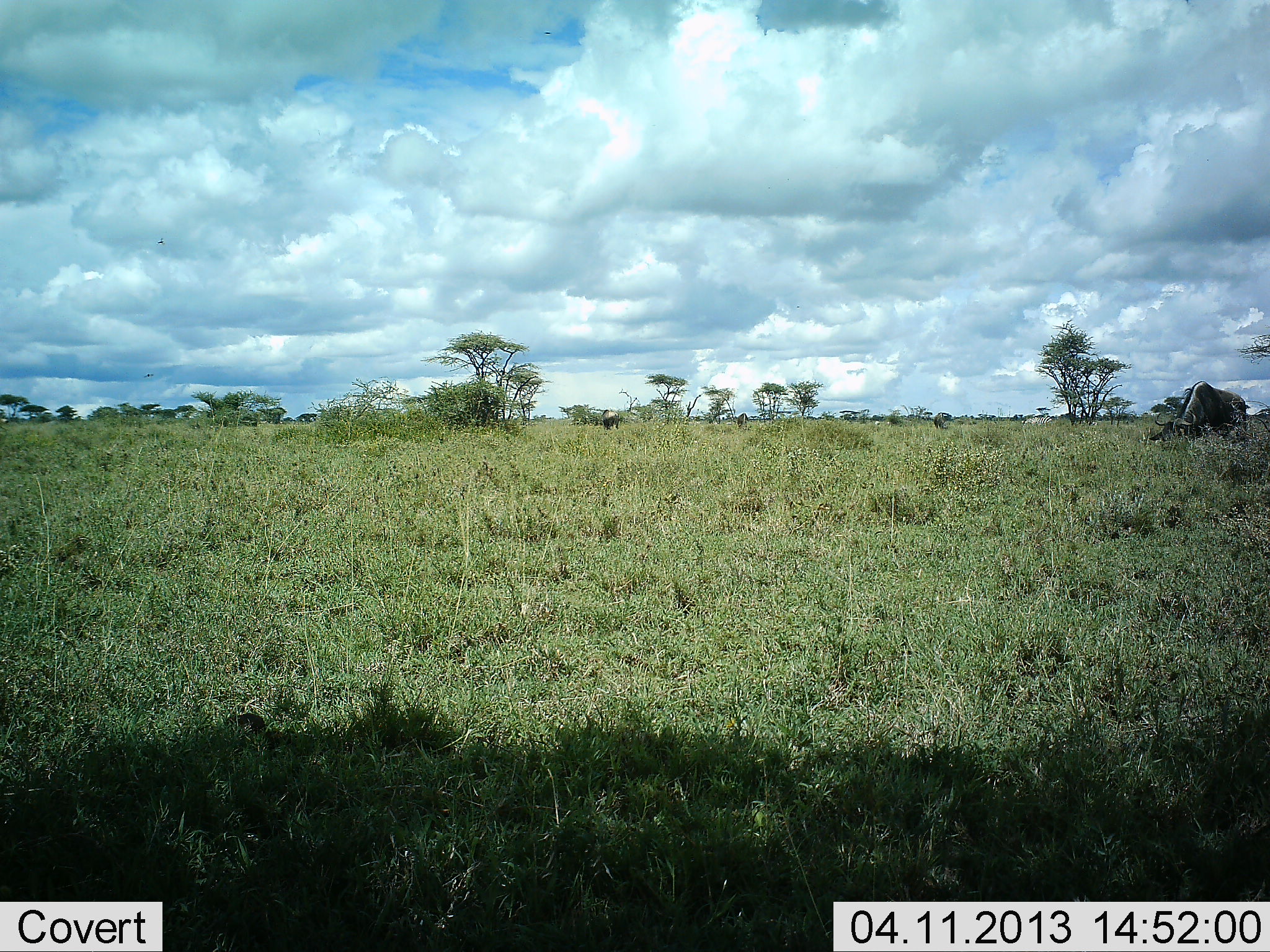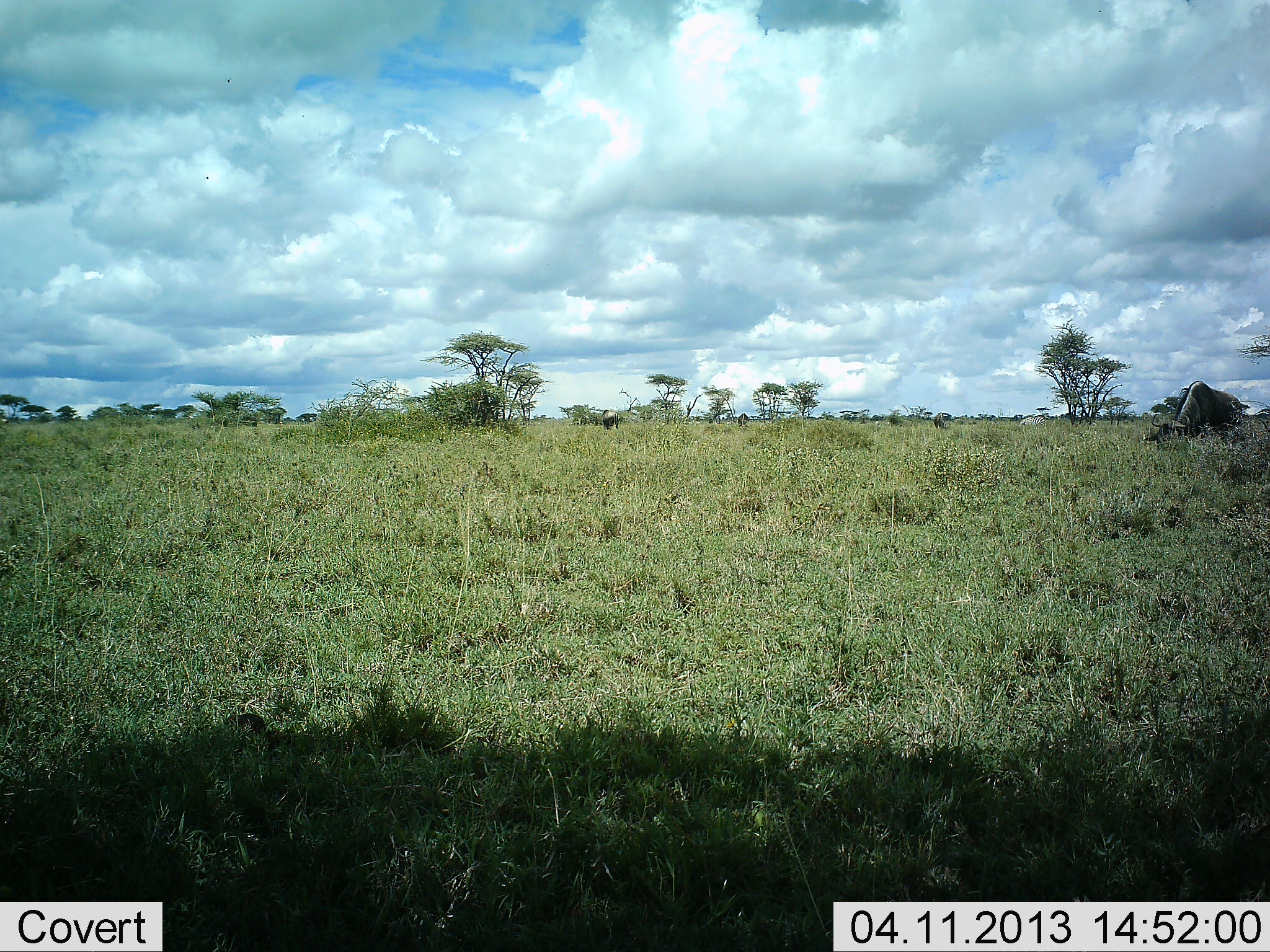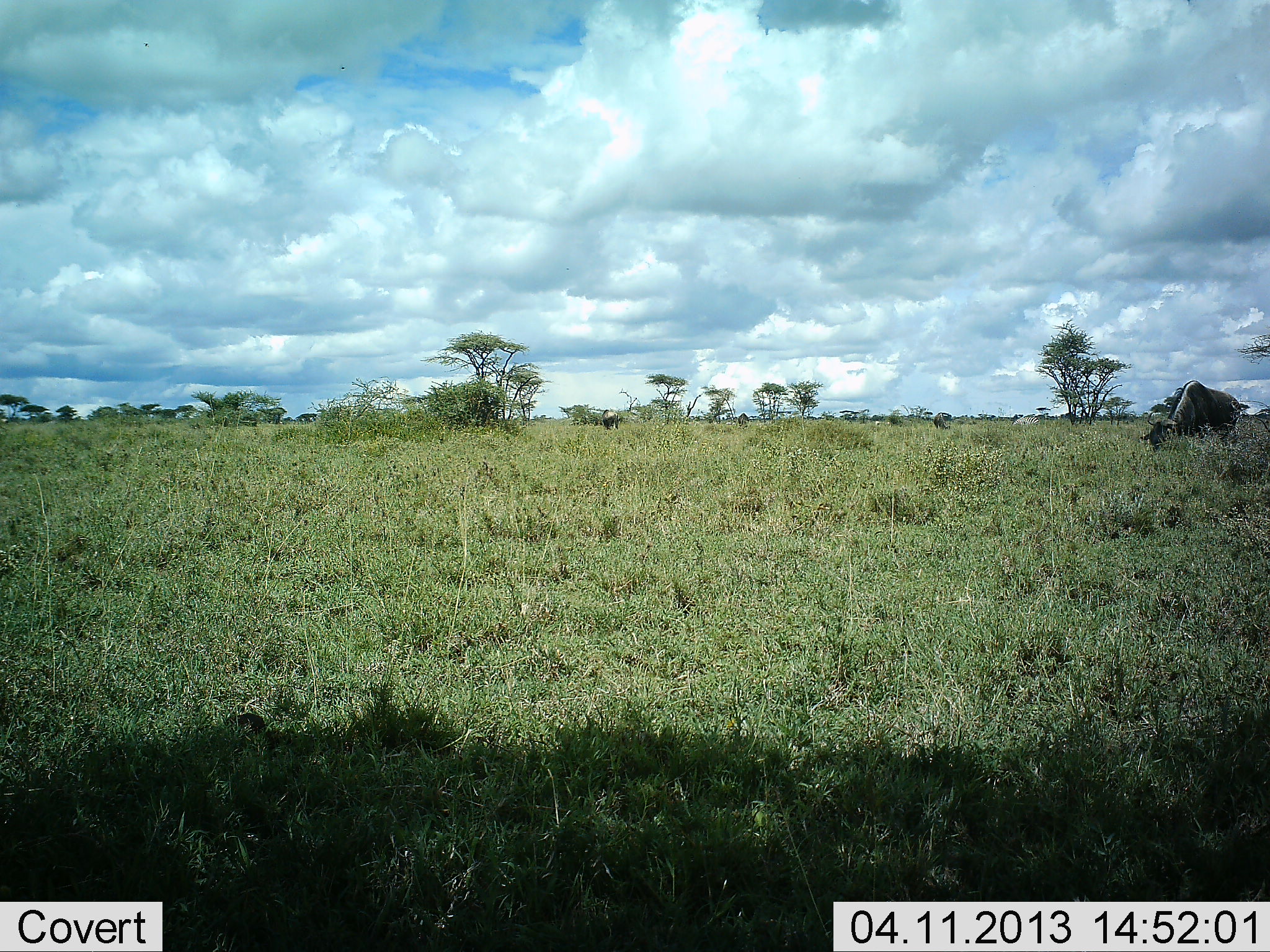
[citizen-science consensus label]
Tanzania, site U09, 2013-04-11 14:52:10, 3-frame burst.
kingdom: Animalia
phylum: Chordata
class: Mammalia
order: Artiodactyla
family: Bovidae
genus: Connochaetes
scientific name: Connochaetes taurinus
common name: blue wildebeest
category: wildebeest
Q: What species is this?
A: Wildebeest (blue wildebeest) (Connochaetes taurinus).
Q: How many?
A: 1.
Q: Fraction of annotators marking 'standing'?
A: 25%.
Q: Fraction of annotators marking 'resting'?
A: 0%.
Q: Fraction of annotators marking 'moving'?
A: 20%.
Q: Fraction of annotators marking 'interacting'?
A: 0%.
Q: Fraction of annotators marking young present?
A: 0%.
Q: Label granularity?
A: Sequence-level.